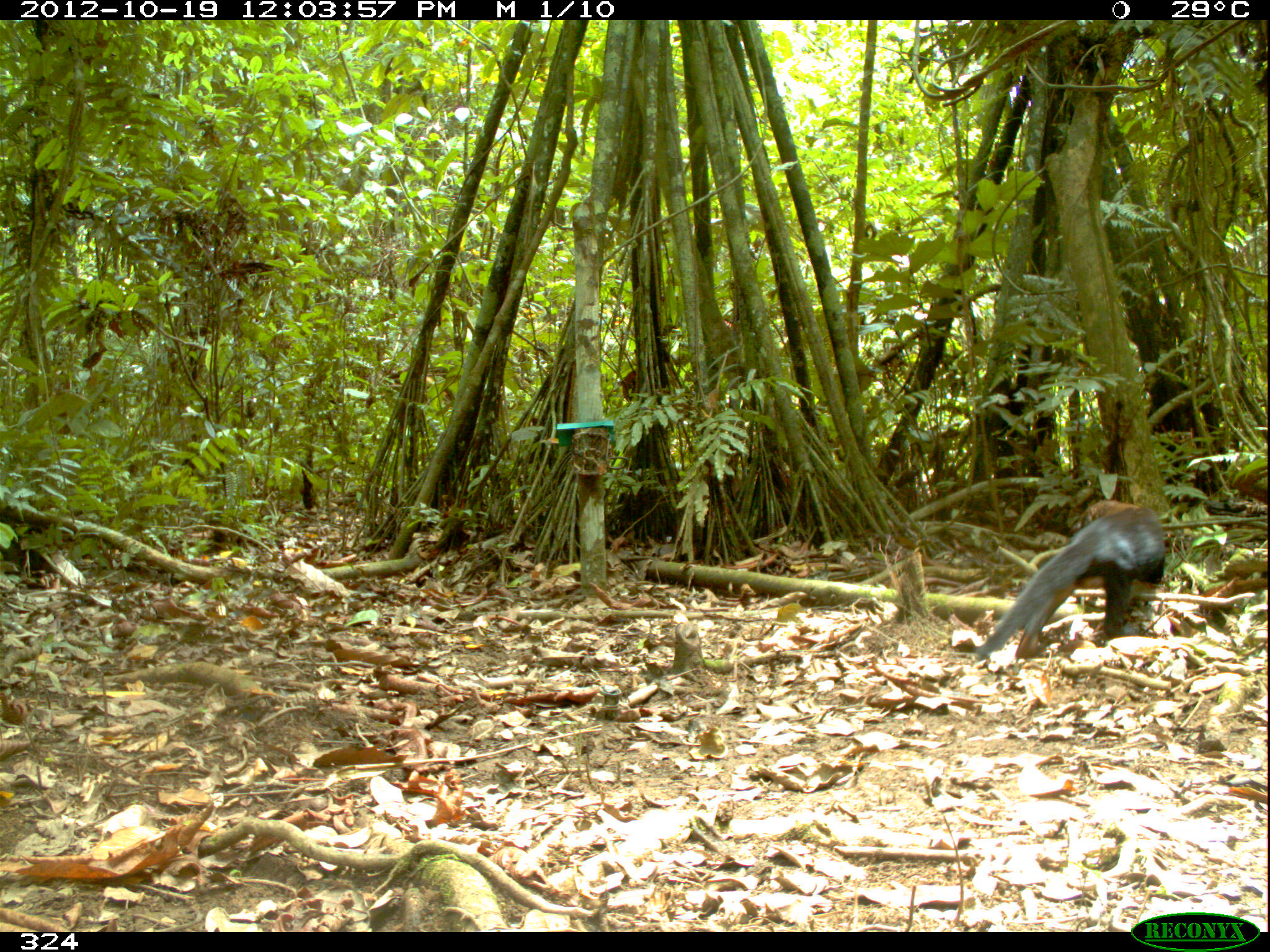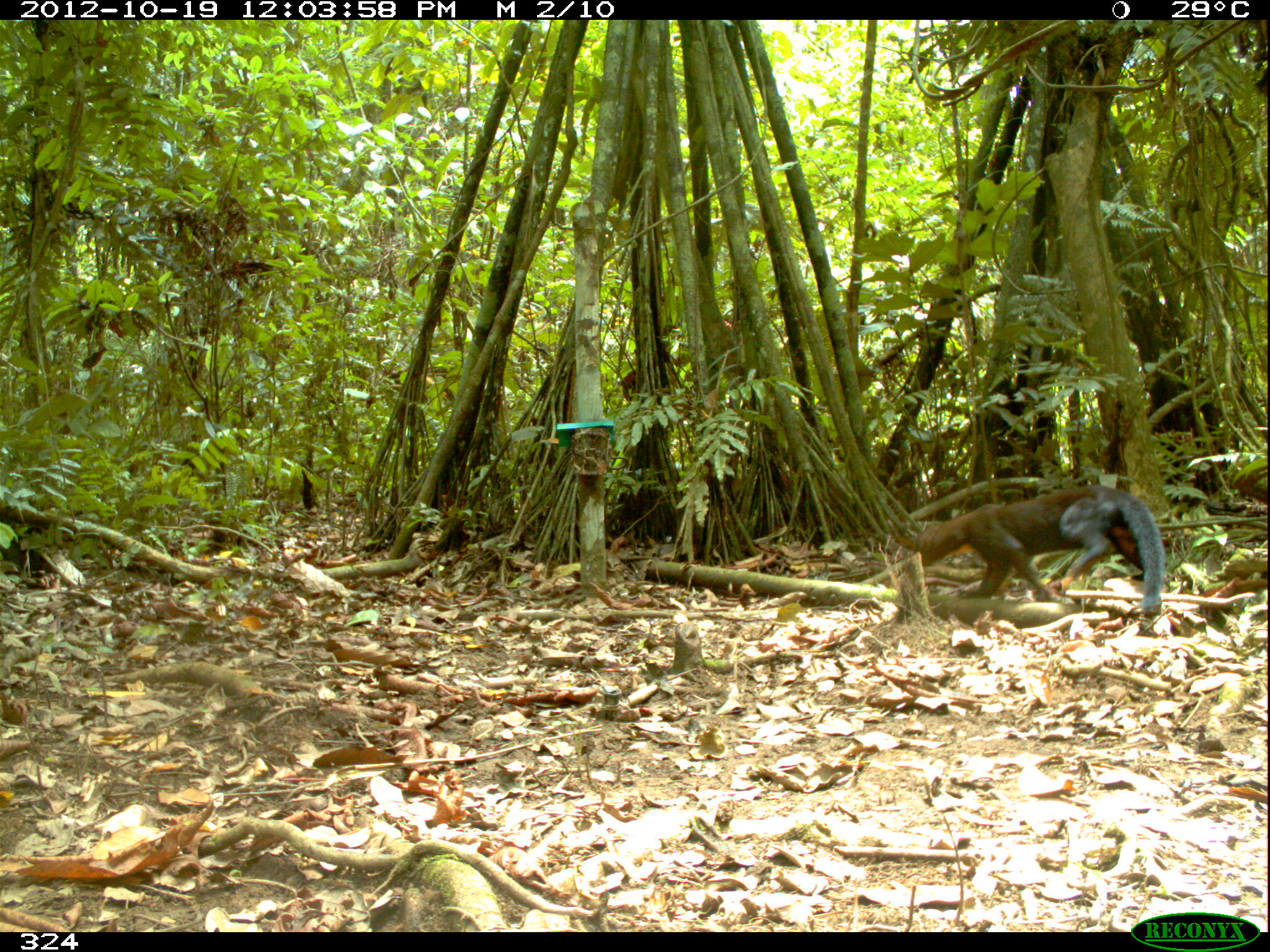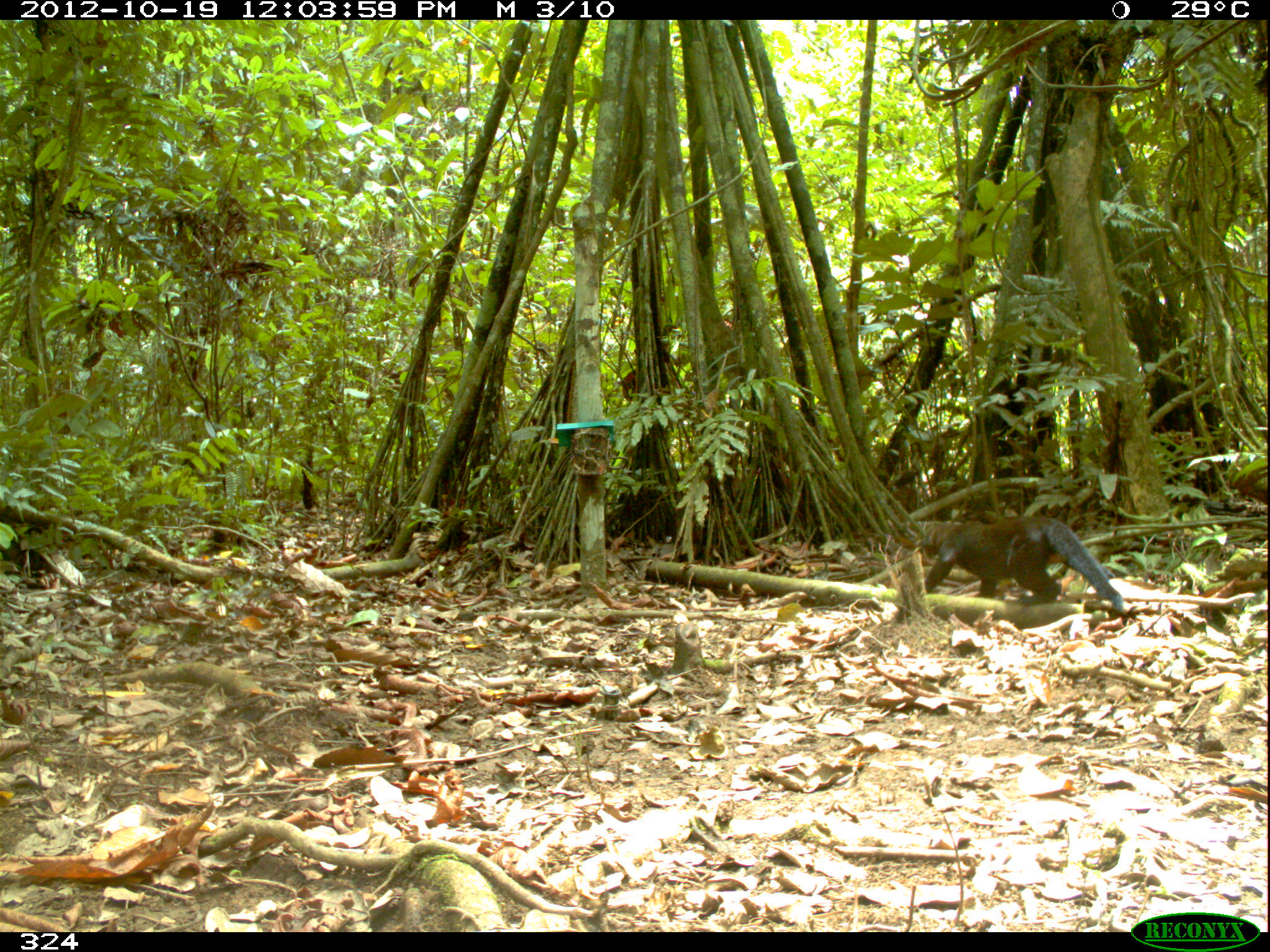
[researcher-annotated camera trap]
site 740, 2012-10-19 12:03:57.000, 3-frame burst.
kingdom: Animalia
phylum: Chordata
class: Mammalia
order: Carnivora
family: Mustelidae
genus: Eira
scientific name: Eira barbara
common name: tayra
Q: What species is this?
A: Eira barbara (tayra).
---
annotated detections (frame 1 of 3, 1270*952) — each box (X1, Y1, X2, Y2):
eira barbara: (970, 496, 1167, 664)